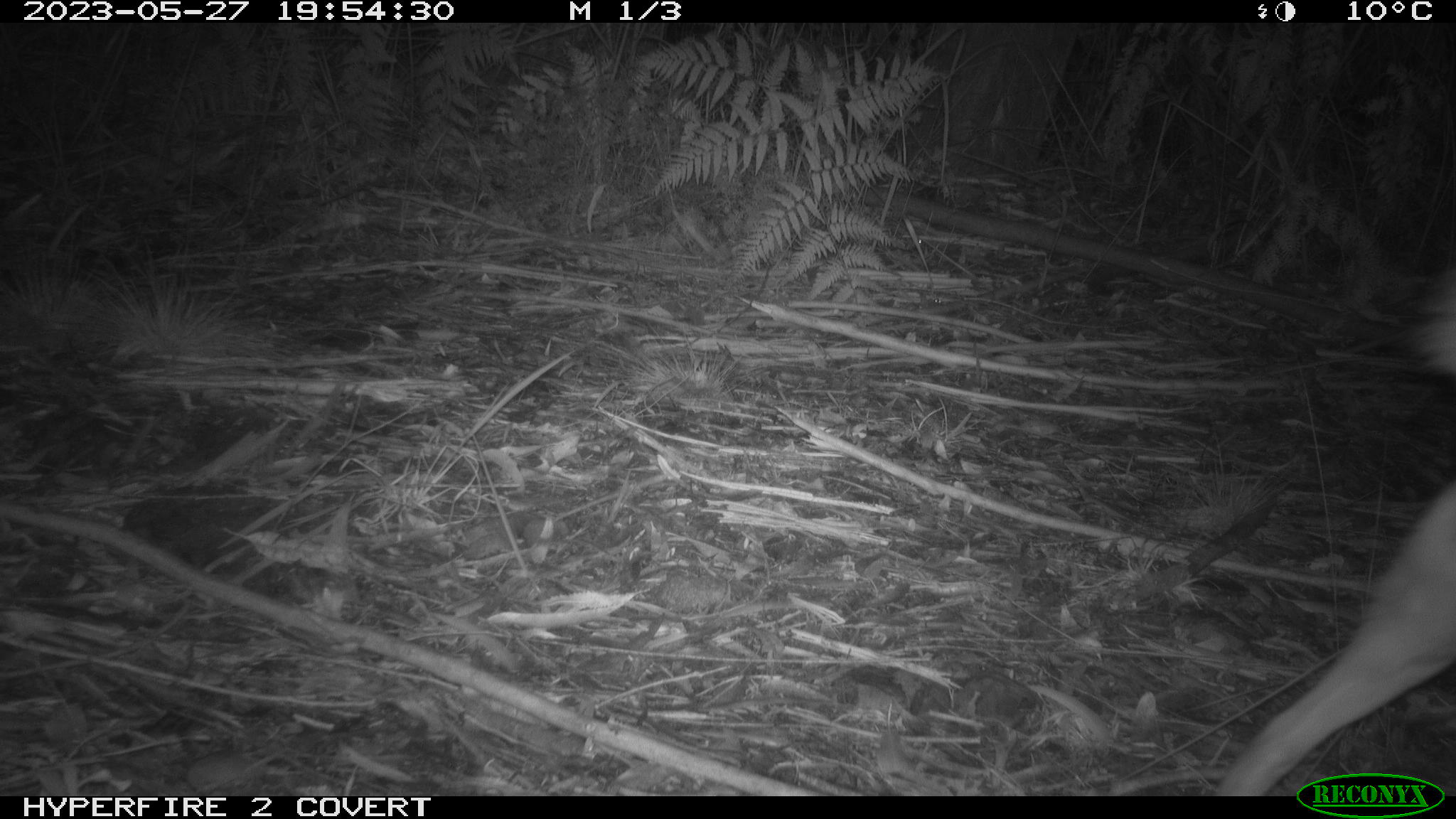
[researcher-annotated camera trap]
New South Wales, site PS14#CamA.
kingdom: Animalia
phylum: Chordata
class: Mammalia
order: Carnivora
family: Canidae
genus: Canis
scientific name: Canis familiaris dingo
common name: dingo